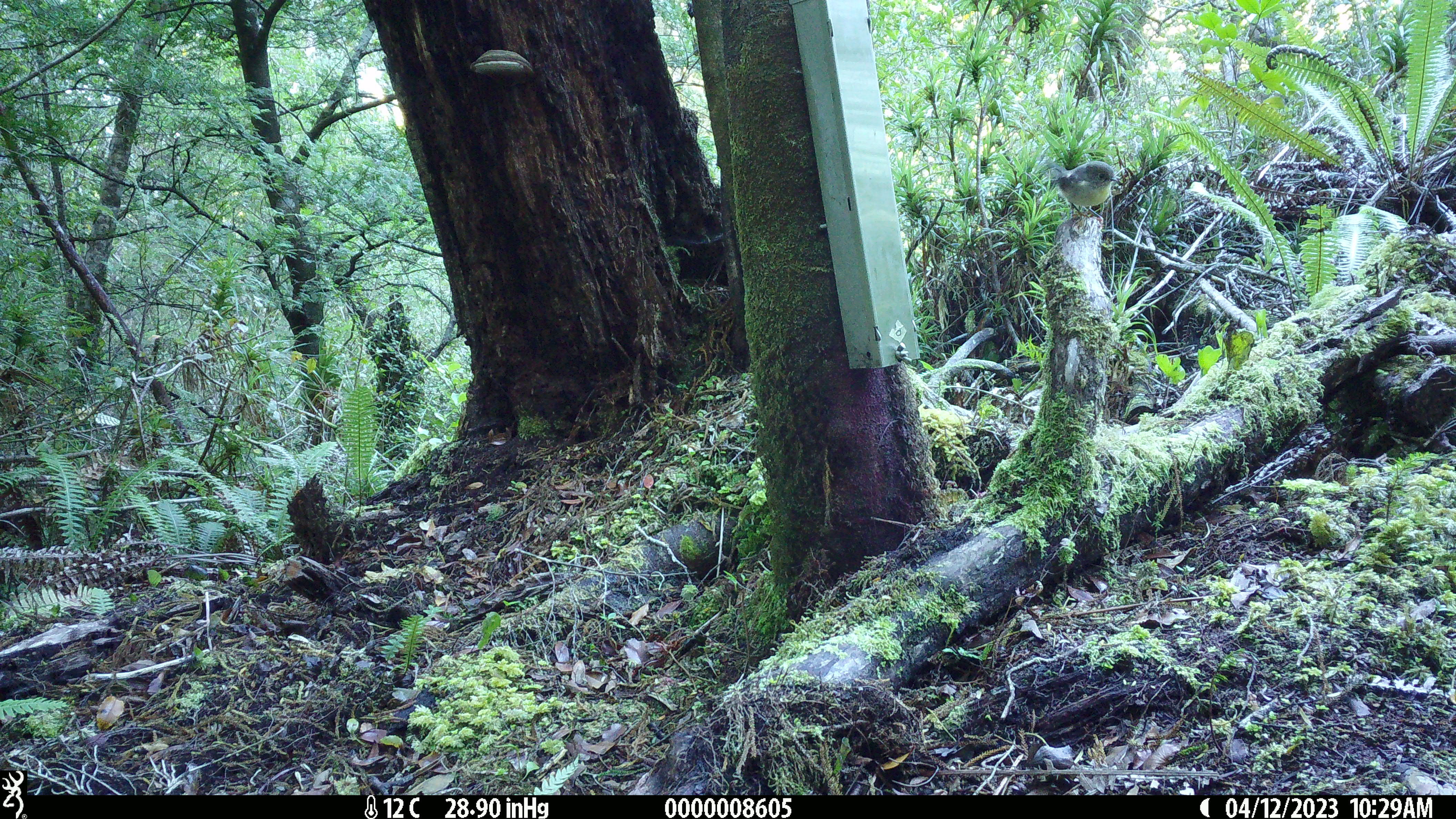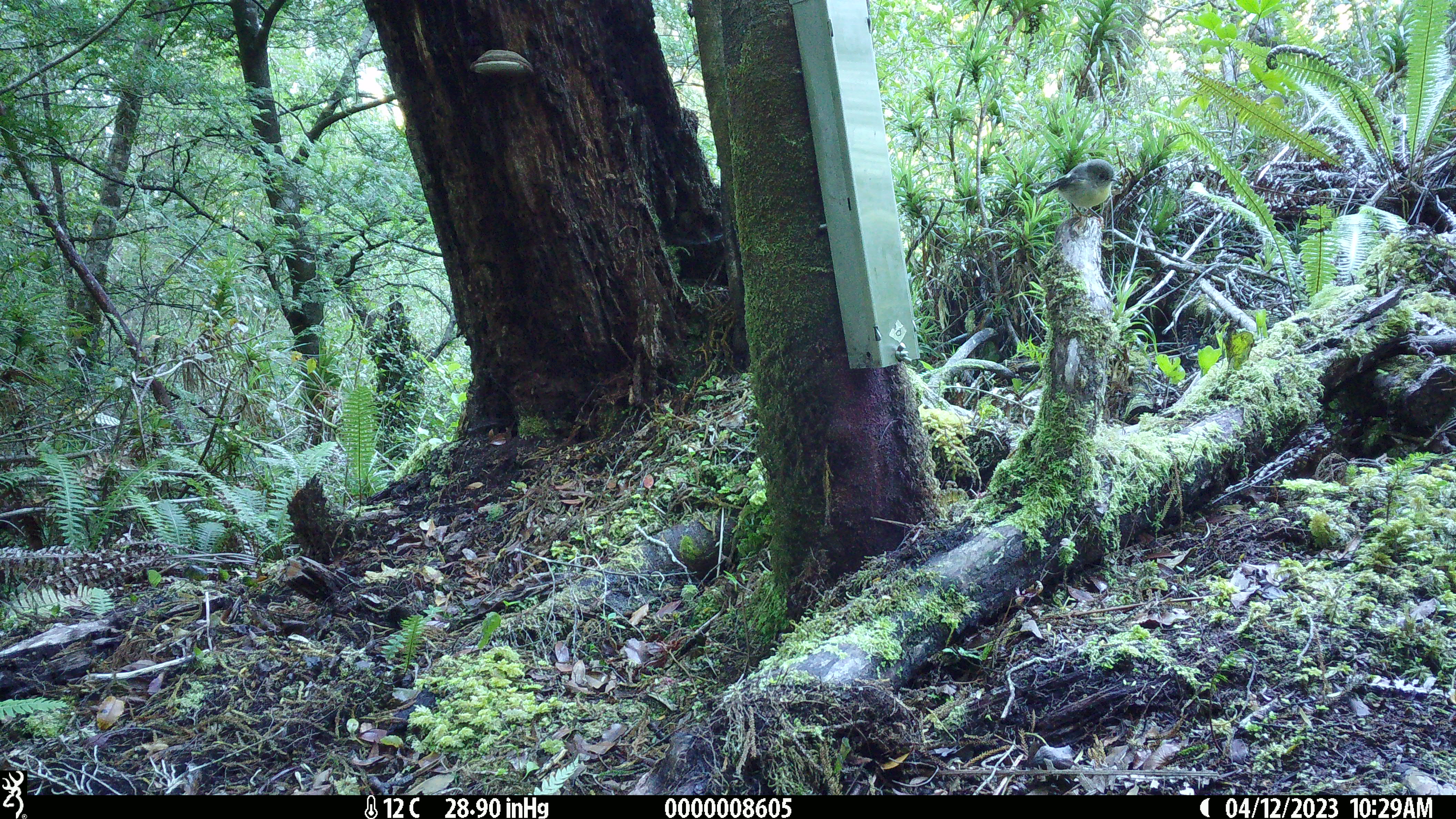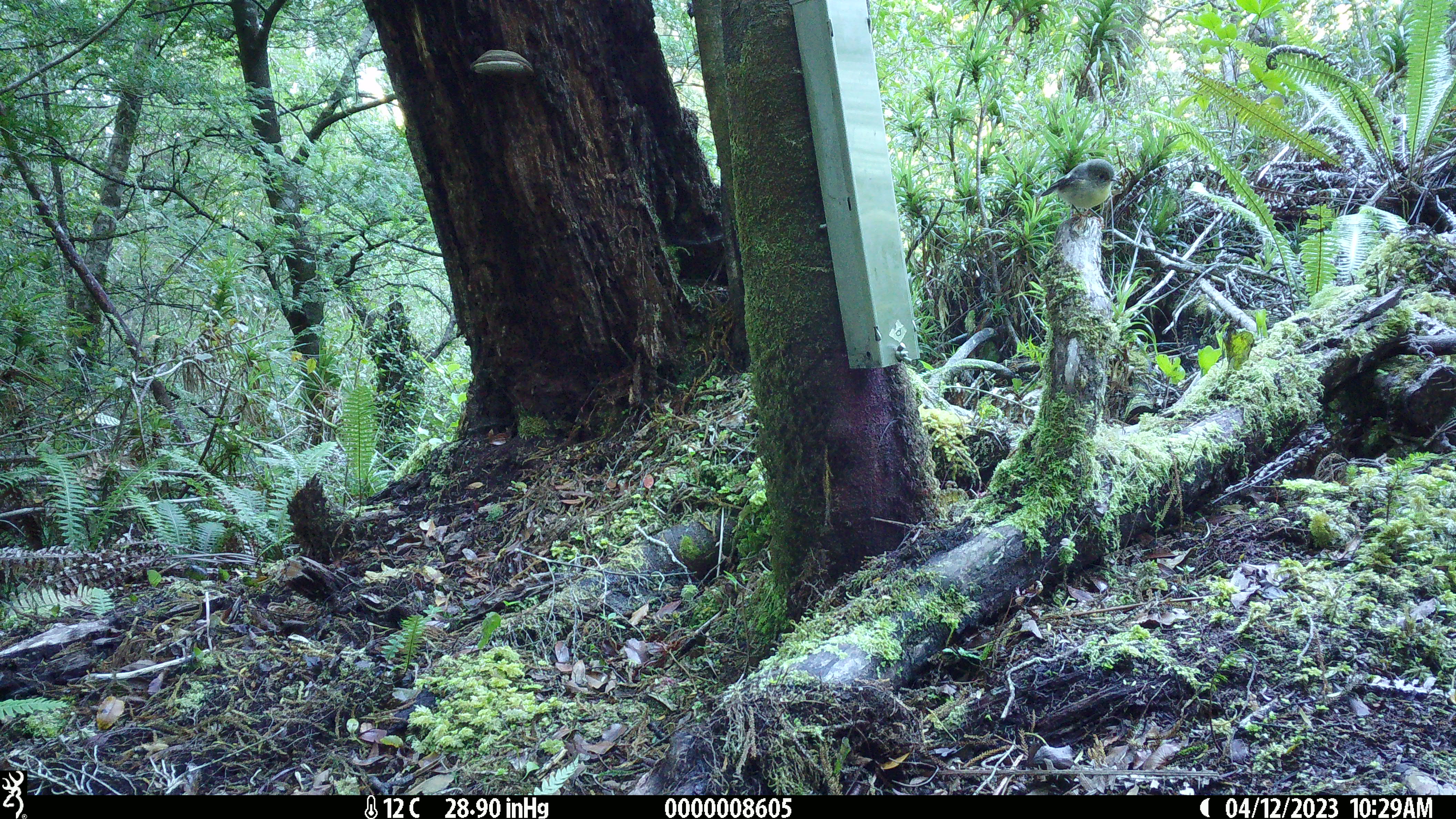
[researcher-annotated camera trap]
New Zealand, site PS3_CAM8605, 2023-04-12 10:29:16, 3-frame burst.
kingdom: Animalia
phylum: Chordata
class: Aves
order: Passeriformes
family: Petroicidae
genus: Petroica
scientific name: Petroica macrocephala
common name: tomtit